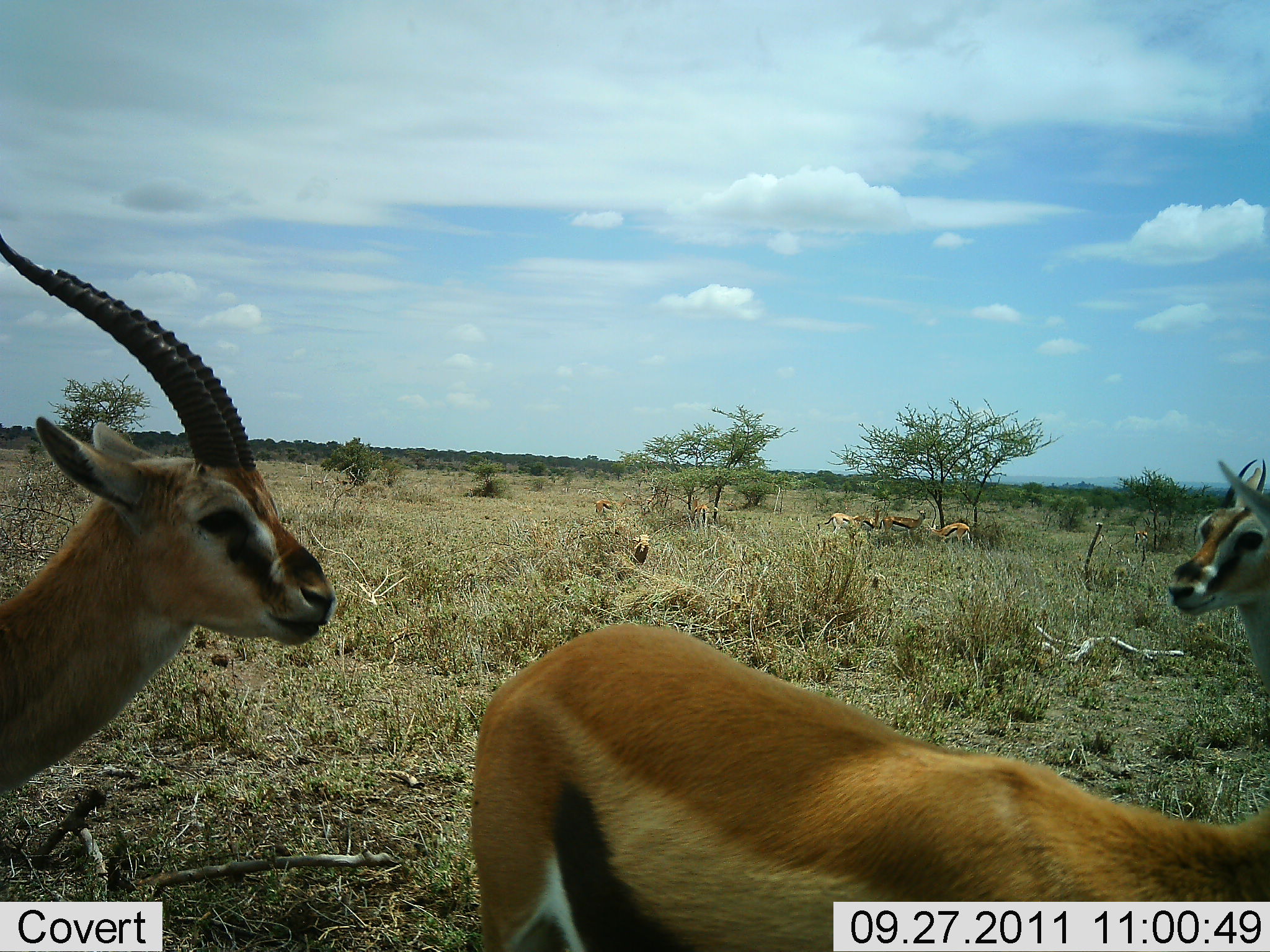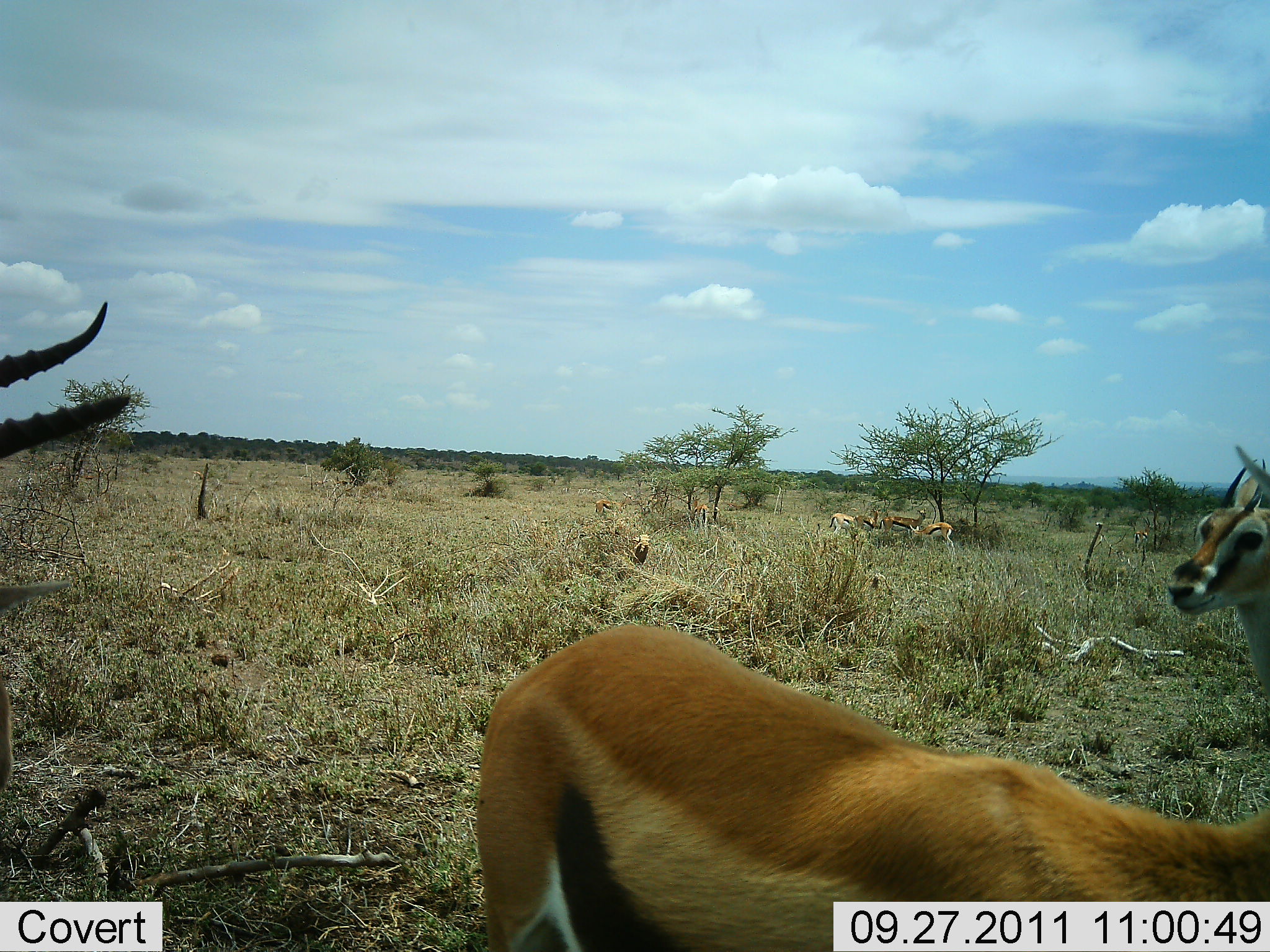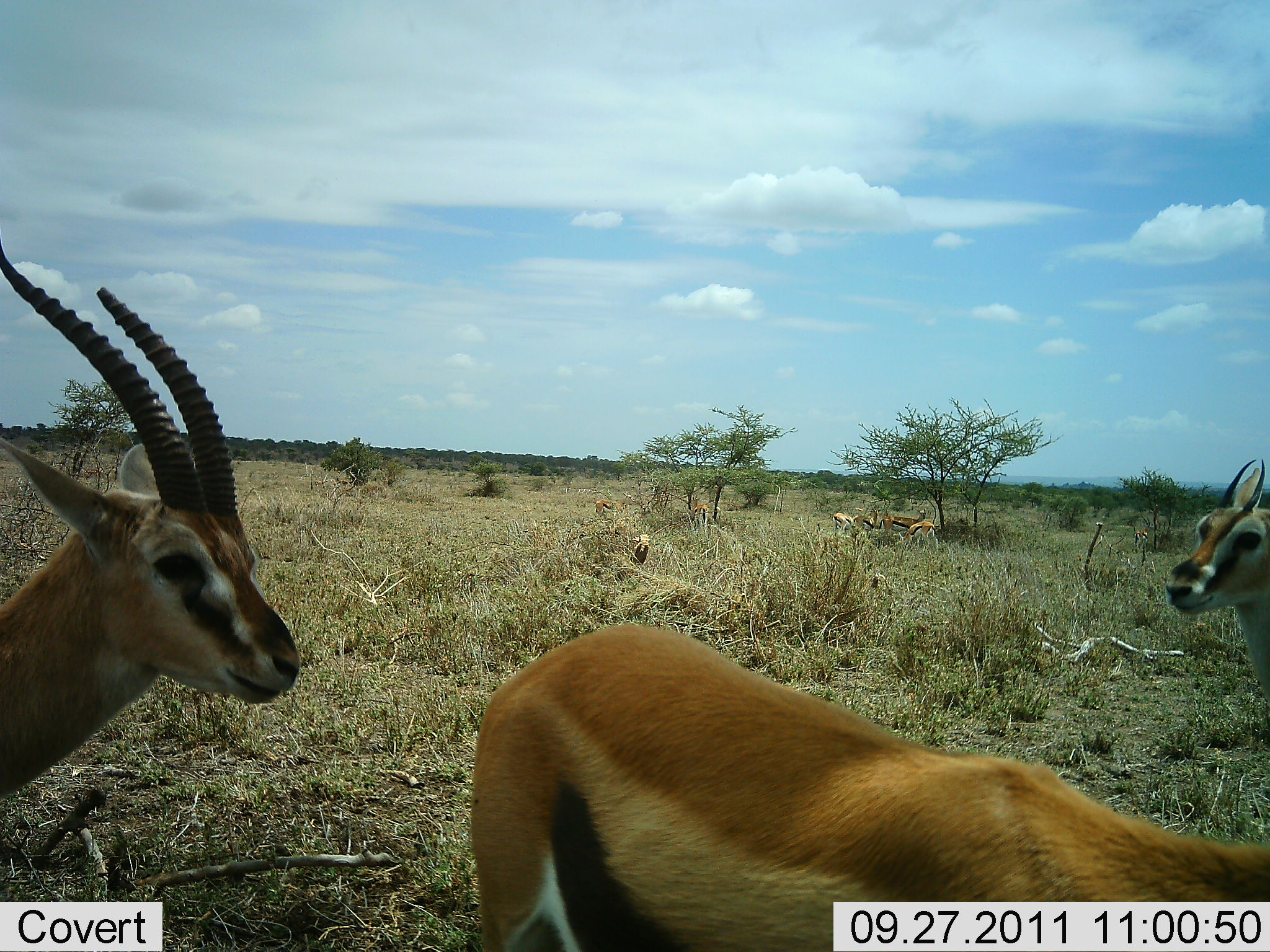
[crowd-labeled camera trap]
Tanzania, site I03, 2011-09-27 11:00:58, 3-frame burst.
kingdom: Animalia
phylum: Chordata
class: Mammalia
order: Artiodactyla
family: Bovidae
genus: Eudorcas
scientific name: Eudorcas thomsonii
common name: thomson's gazelle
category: gazellethomsons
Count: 7.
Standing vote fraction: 67%.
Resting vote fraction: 0%.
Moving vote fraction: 39%.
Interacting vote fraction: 17%.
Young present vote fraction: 0%.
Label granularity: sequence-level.